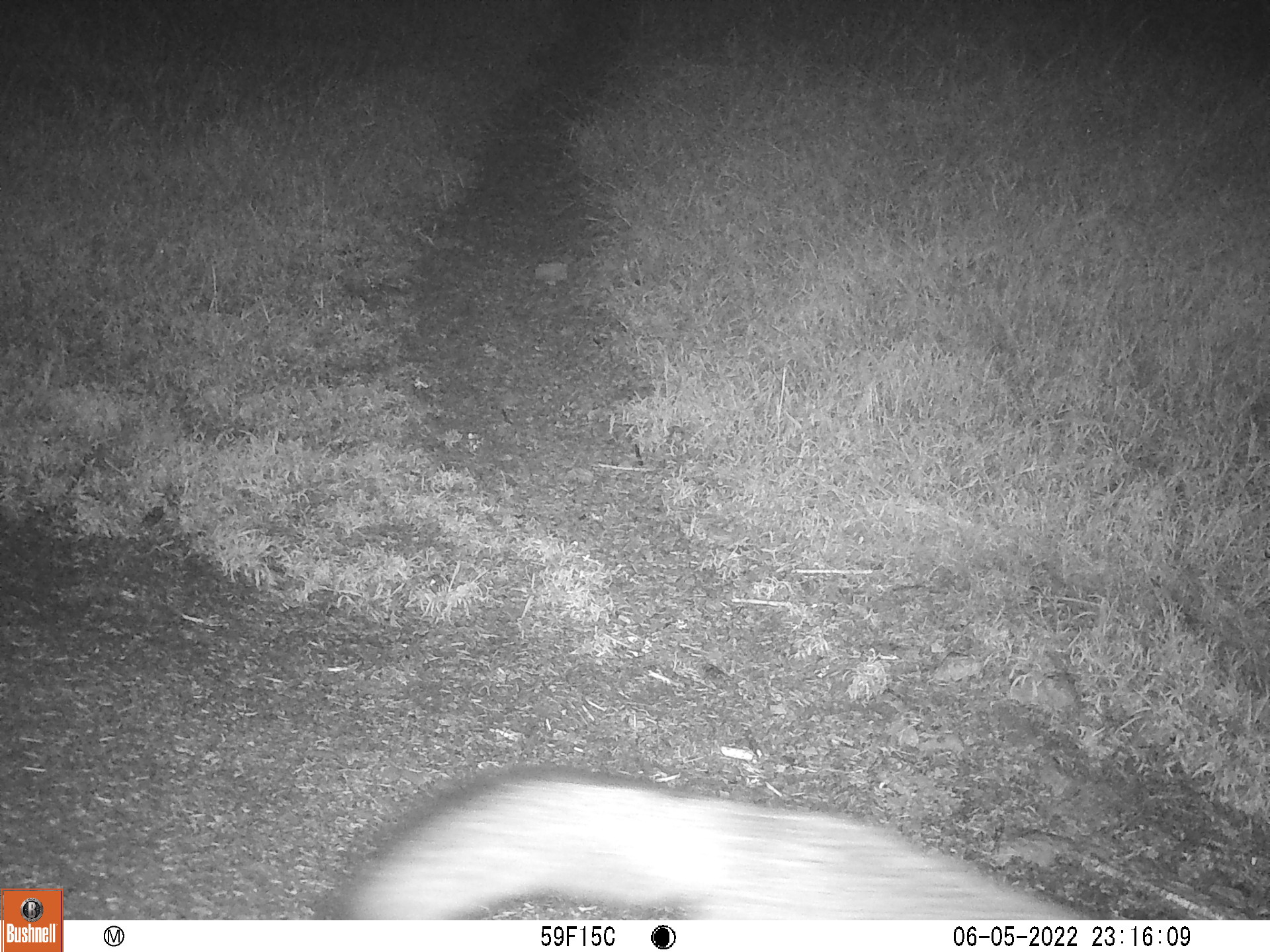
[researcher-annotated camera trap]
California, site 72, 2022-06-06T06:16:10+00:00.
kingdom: Animalia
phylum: Chordata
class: Mammalia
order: Carnivora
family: Canidae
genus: Urocyon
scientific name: Urocyon cinereoargenteus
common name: gray fox